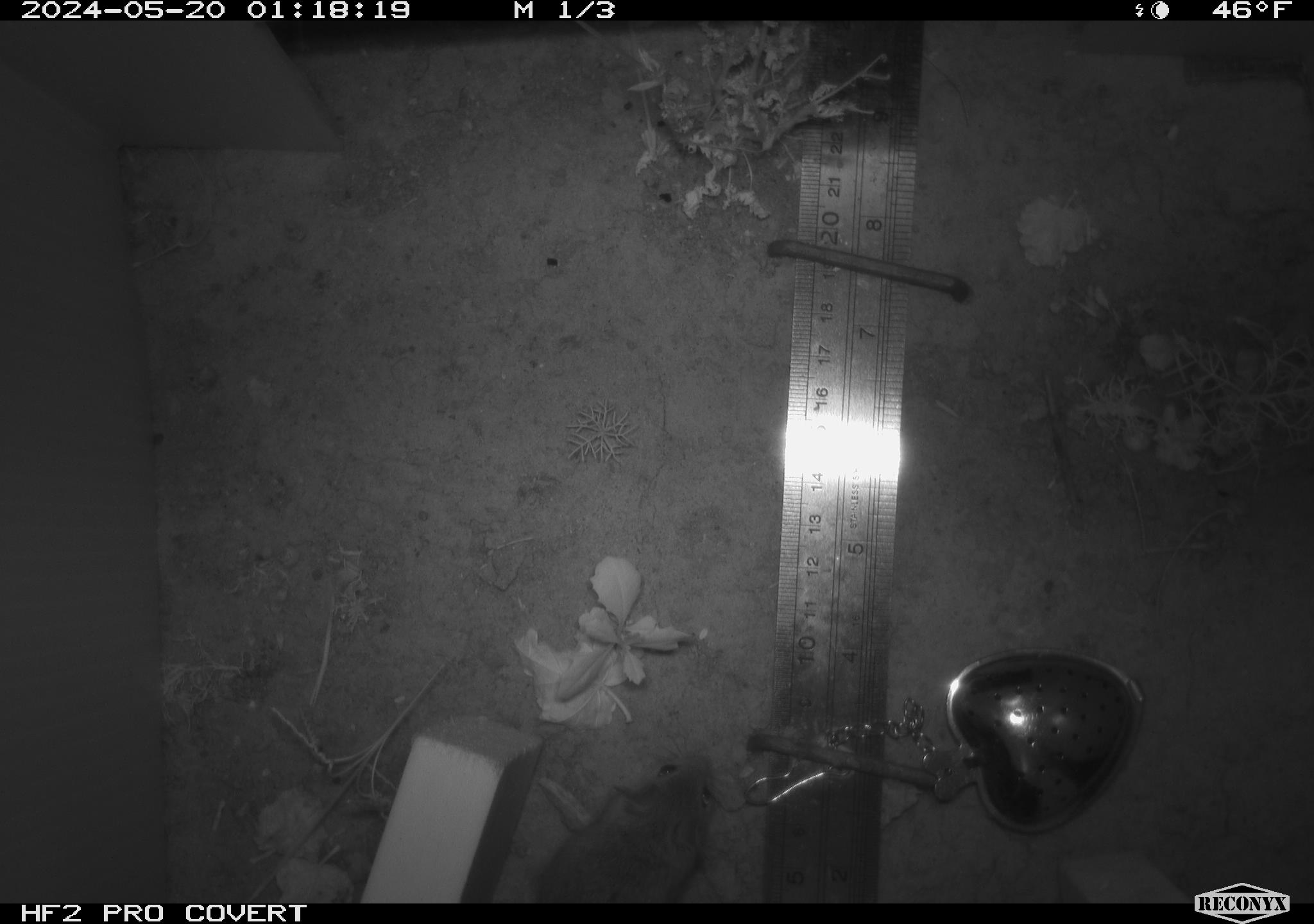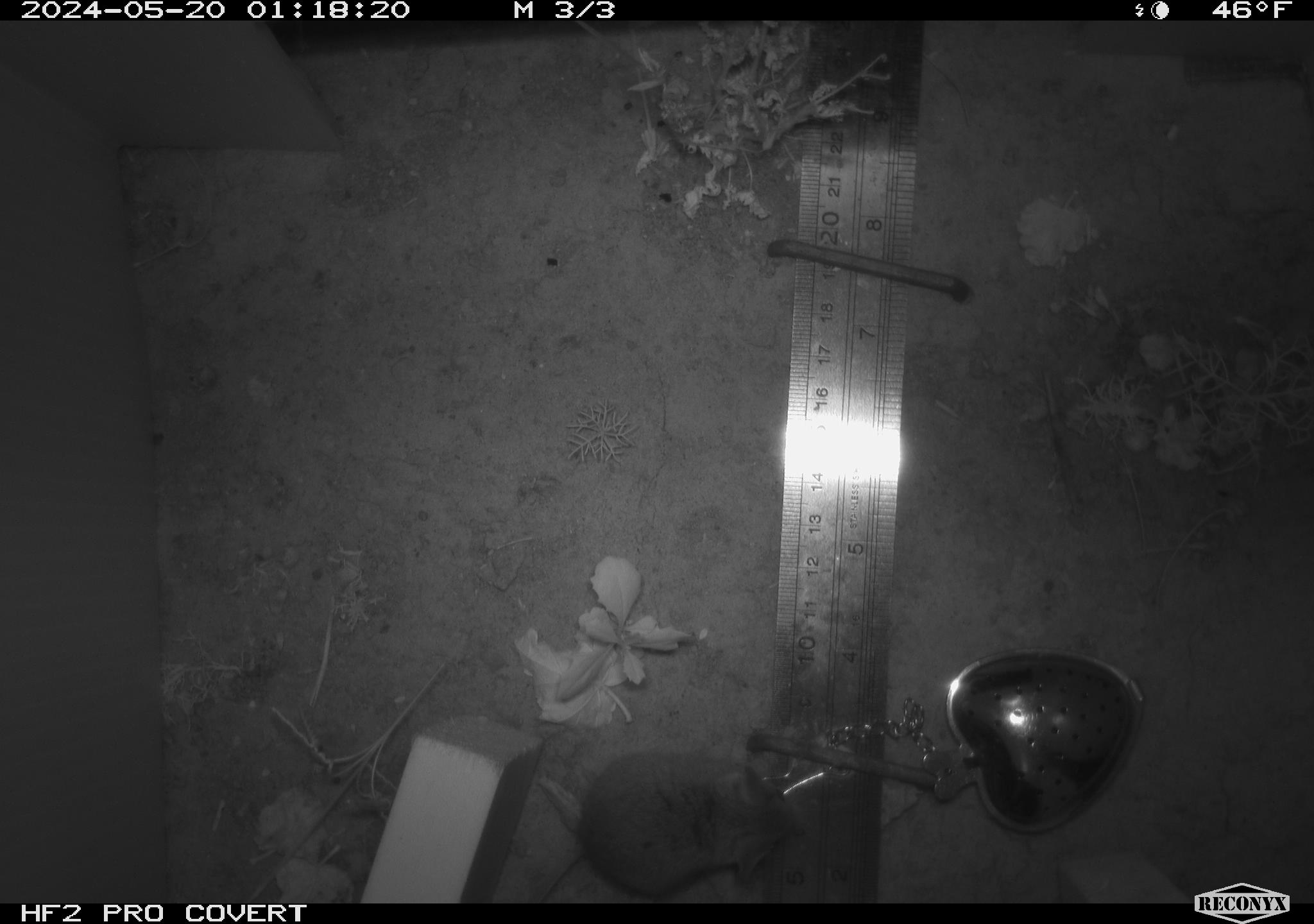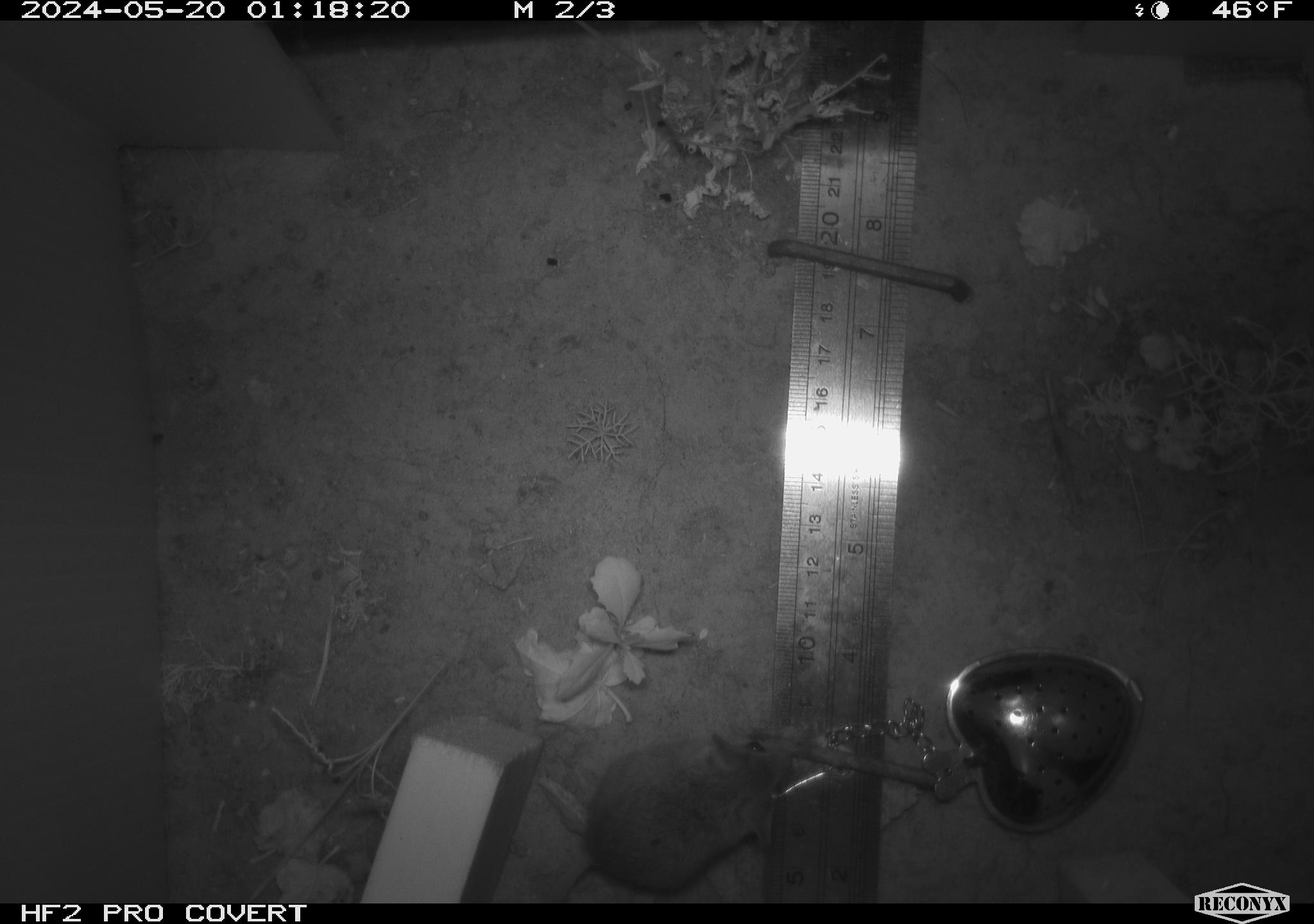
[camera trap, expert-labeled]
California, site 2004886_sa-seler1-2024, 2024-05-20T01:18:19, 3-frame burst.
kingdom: Animalia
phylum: Chordata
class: Mammalia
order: Rodentia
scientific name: Rodentia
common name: mouse species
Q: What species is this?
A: Mouse species (Rodentia).